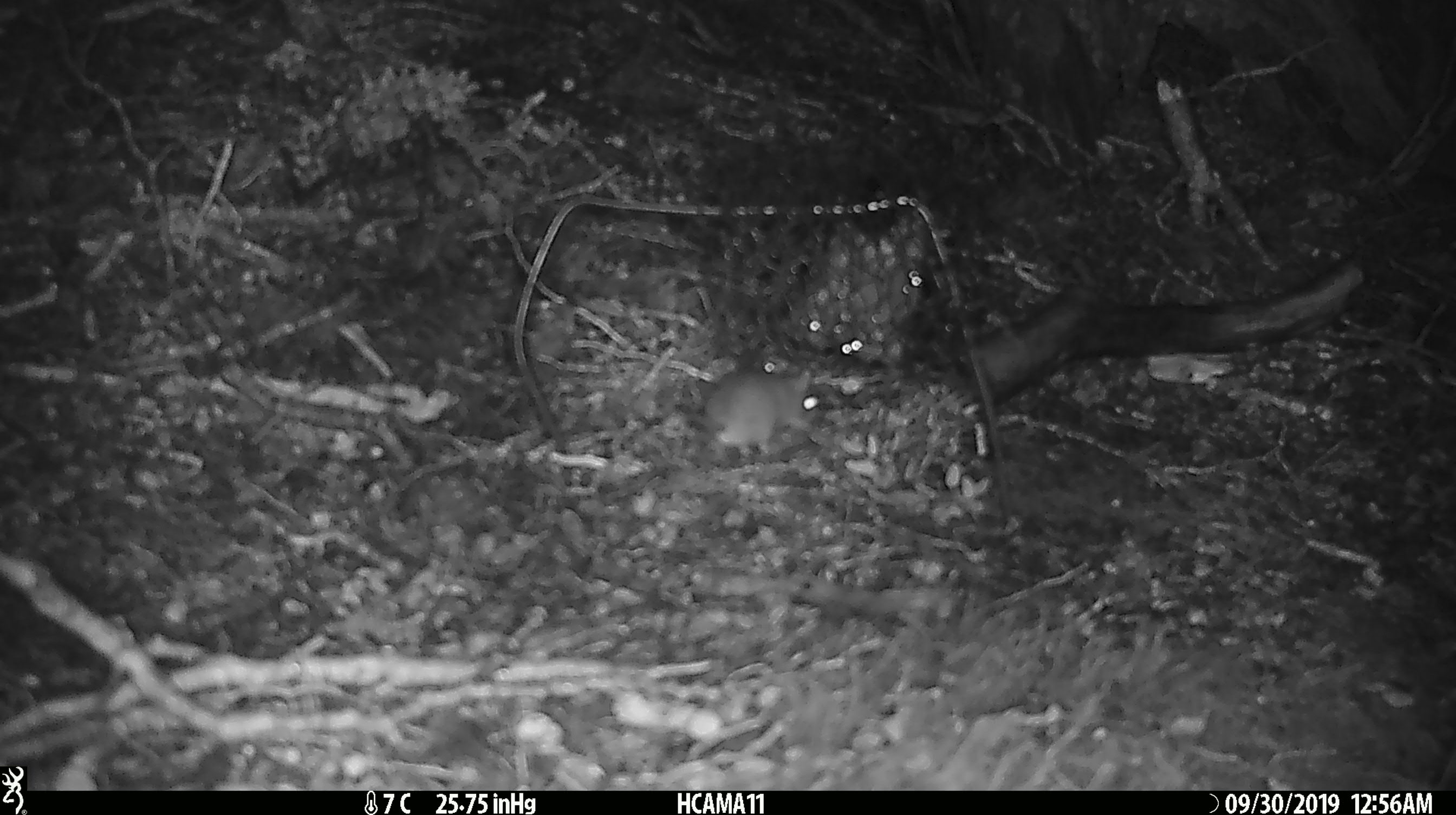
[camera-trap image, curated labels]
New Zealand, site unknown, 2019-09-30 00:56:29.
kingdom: Animalia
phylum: Chordata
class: Mammalia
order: Rodentia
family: Muridae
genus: Mus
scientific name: Mus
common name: mouse